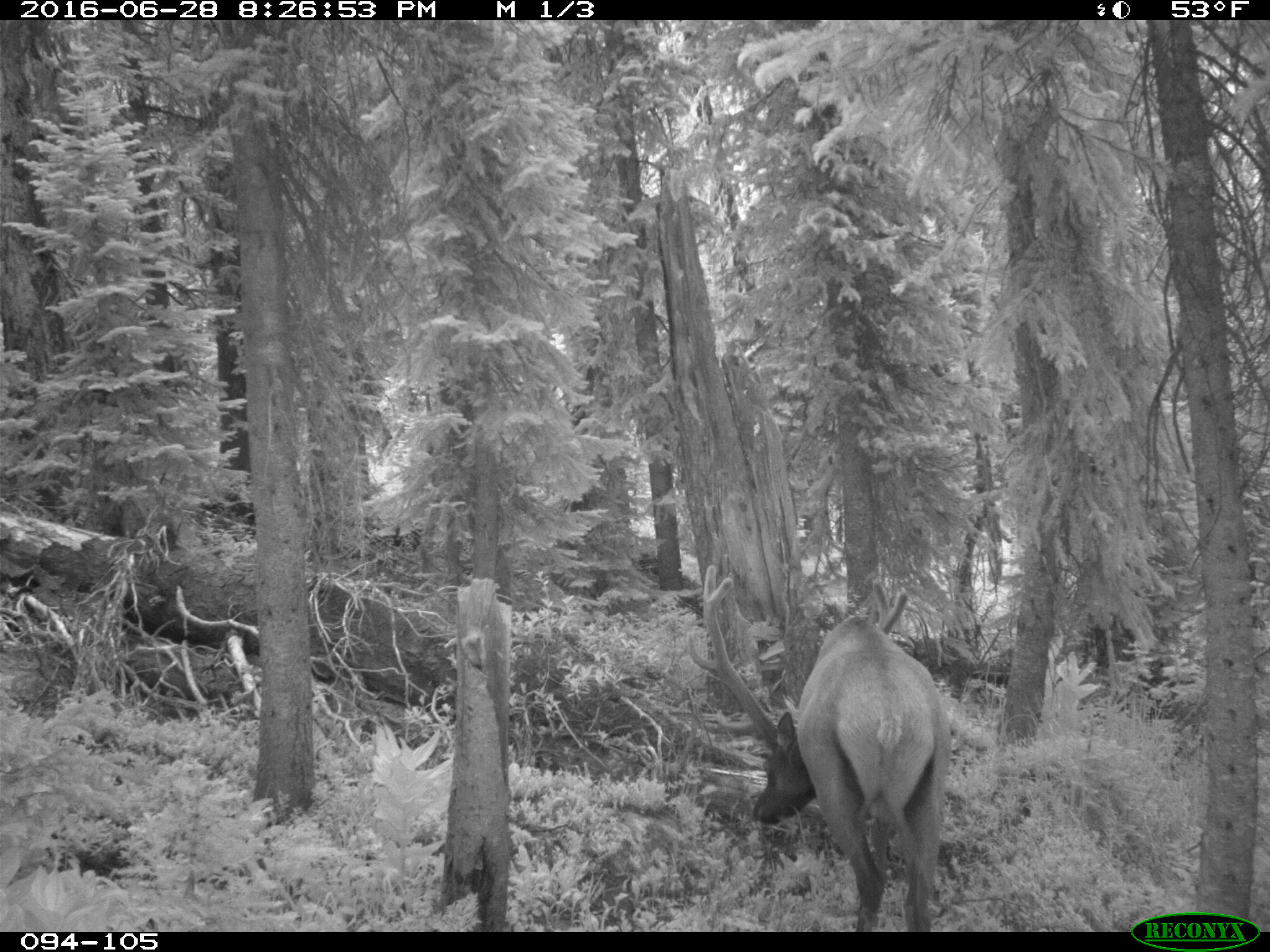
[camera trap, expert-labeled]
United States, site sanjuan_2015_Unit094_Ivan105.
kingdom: Animalia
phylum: Chordata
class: Mammalia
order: Artiodactyla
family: Cervidae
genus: Cervus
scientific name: Cervus elaphus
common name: red deer